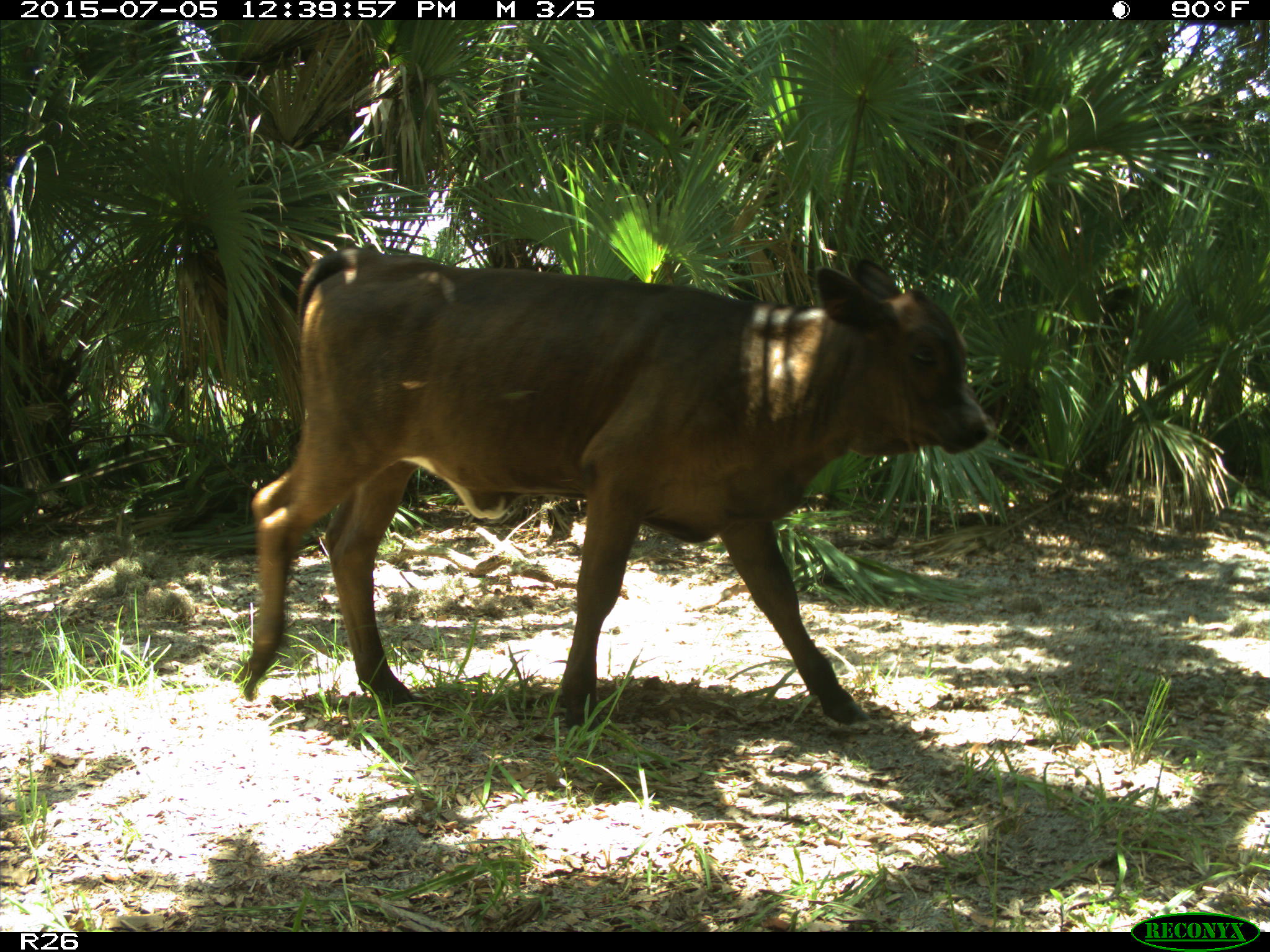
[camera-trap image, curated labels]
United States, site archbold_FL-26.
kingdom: Animalia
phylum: Chordata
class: Mammalia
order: Artiodactyla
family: Bovidae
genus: Bos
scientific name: Bos taurus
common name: domestic cow